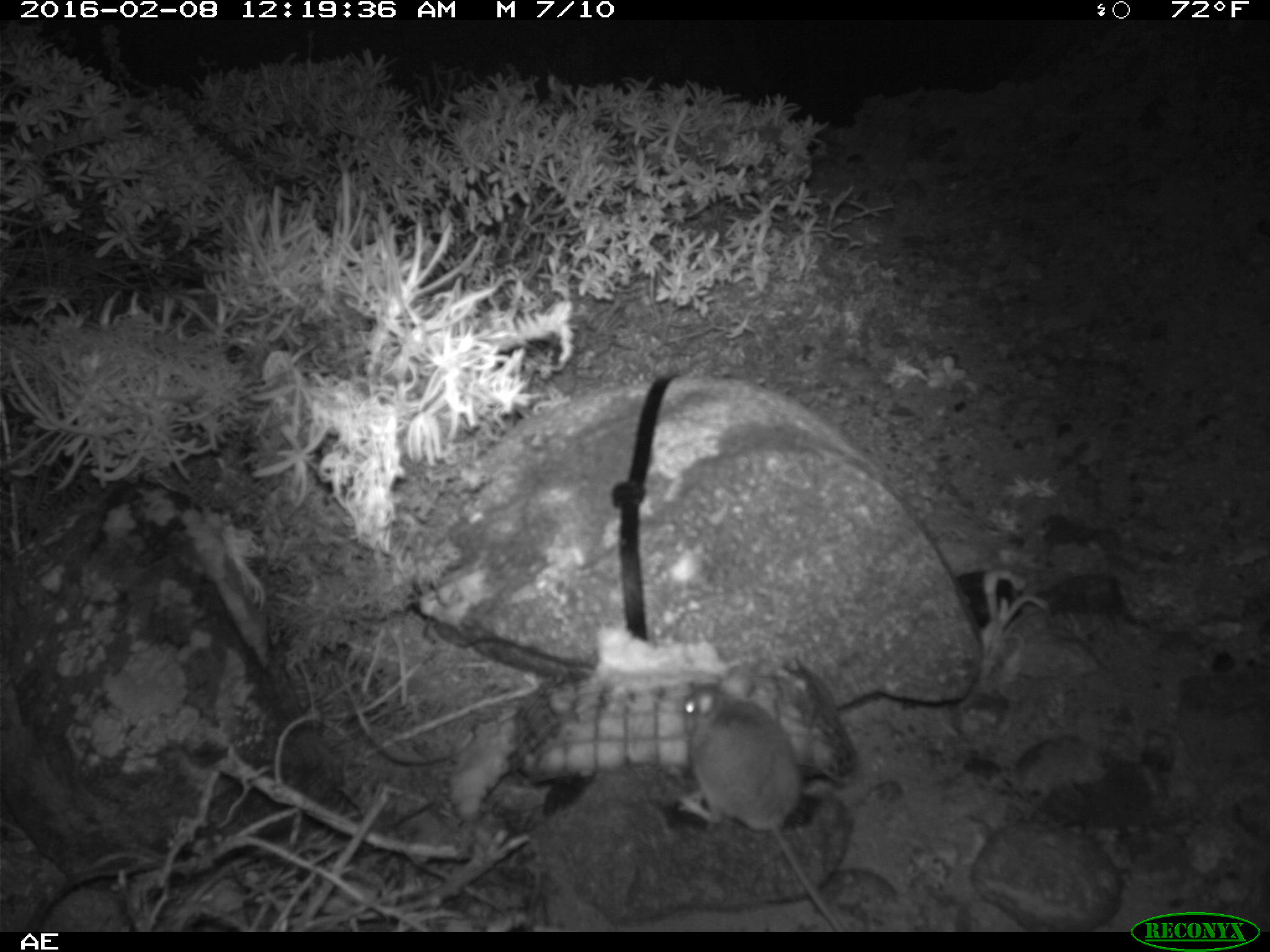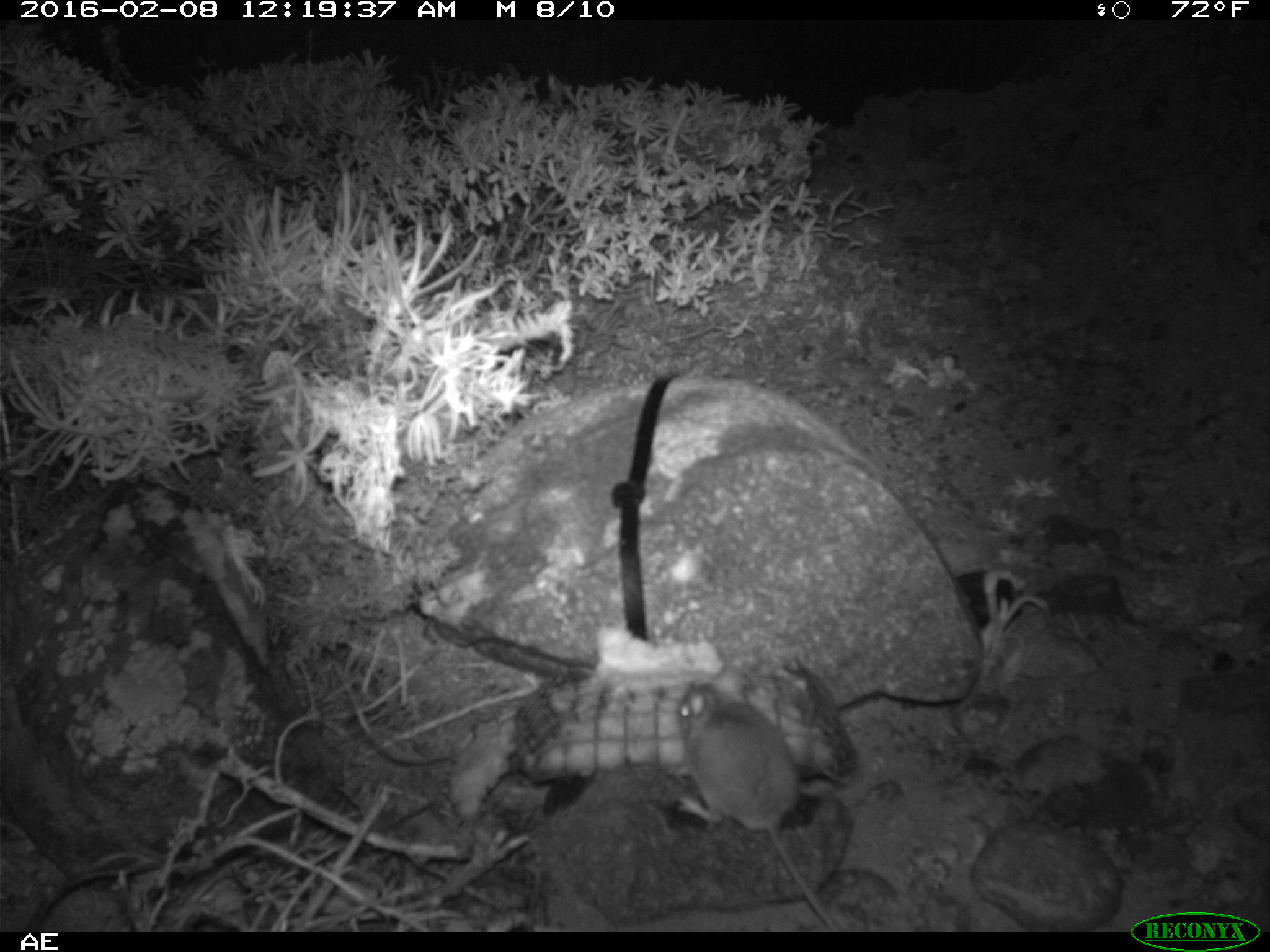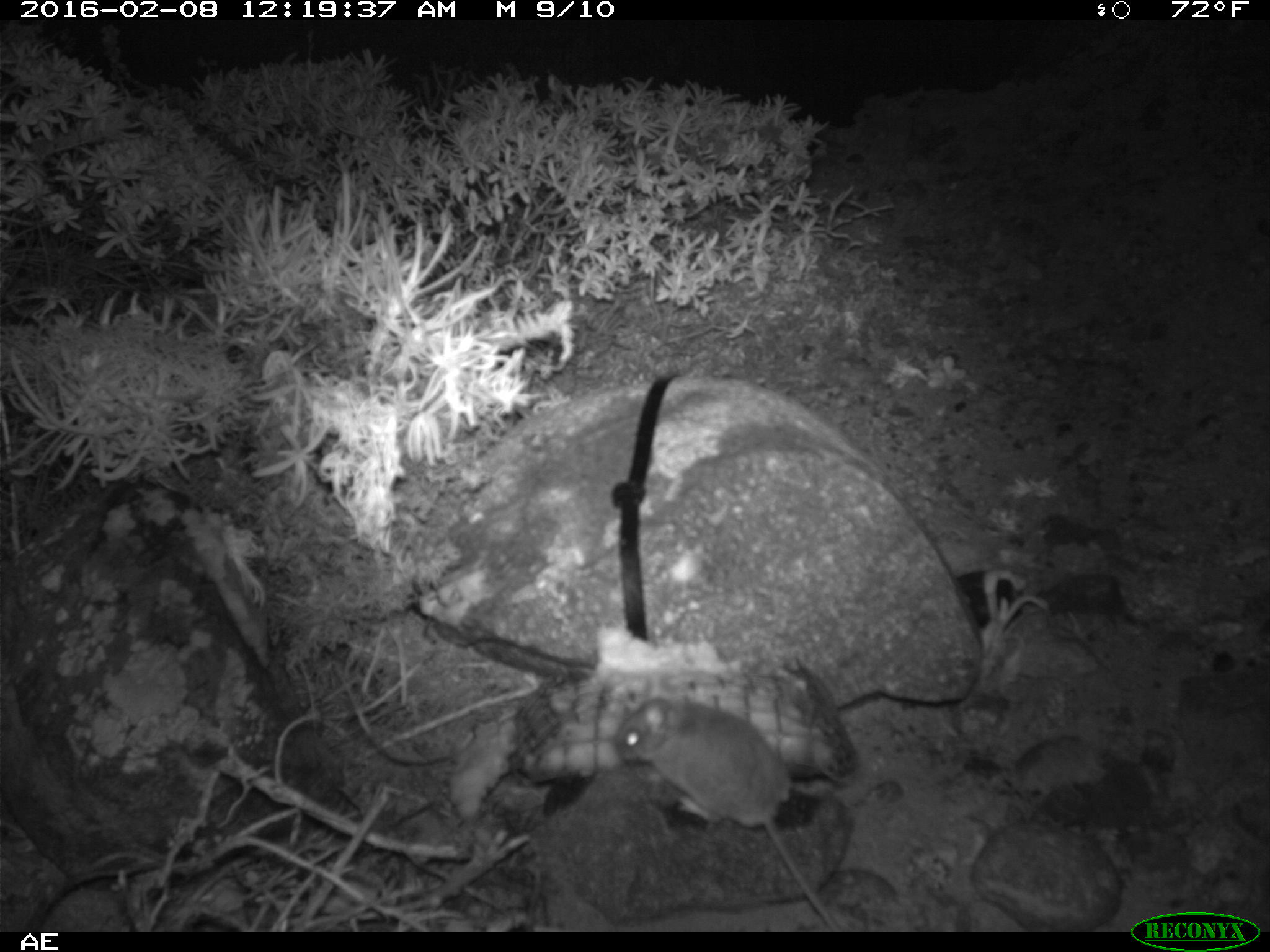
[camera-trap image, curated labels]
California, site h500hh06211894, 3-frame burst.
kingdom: Animalia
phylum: Chordata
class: Mammalia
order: Rodentia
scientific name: Rodentia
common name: rodent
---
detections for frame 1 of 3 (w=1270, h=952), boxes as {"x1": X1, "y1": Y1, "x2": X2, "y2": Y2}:
rodent: {"x1": 675, "y1": 679, "x2": 844, "y2": 930}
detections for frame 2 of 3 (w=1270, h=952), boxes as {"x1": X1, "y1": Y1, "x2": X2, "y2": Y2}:
rodent: {"x1": 674, "y1": 679, "x2": 848, "y2": 929}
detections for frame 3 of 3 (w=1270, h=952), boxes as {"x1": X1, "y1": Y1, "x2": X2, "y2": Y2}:
rodent: {"x1": 614, "y1": 676, "x2": 840, "y2": 933}